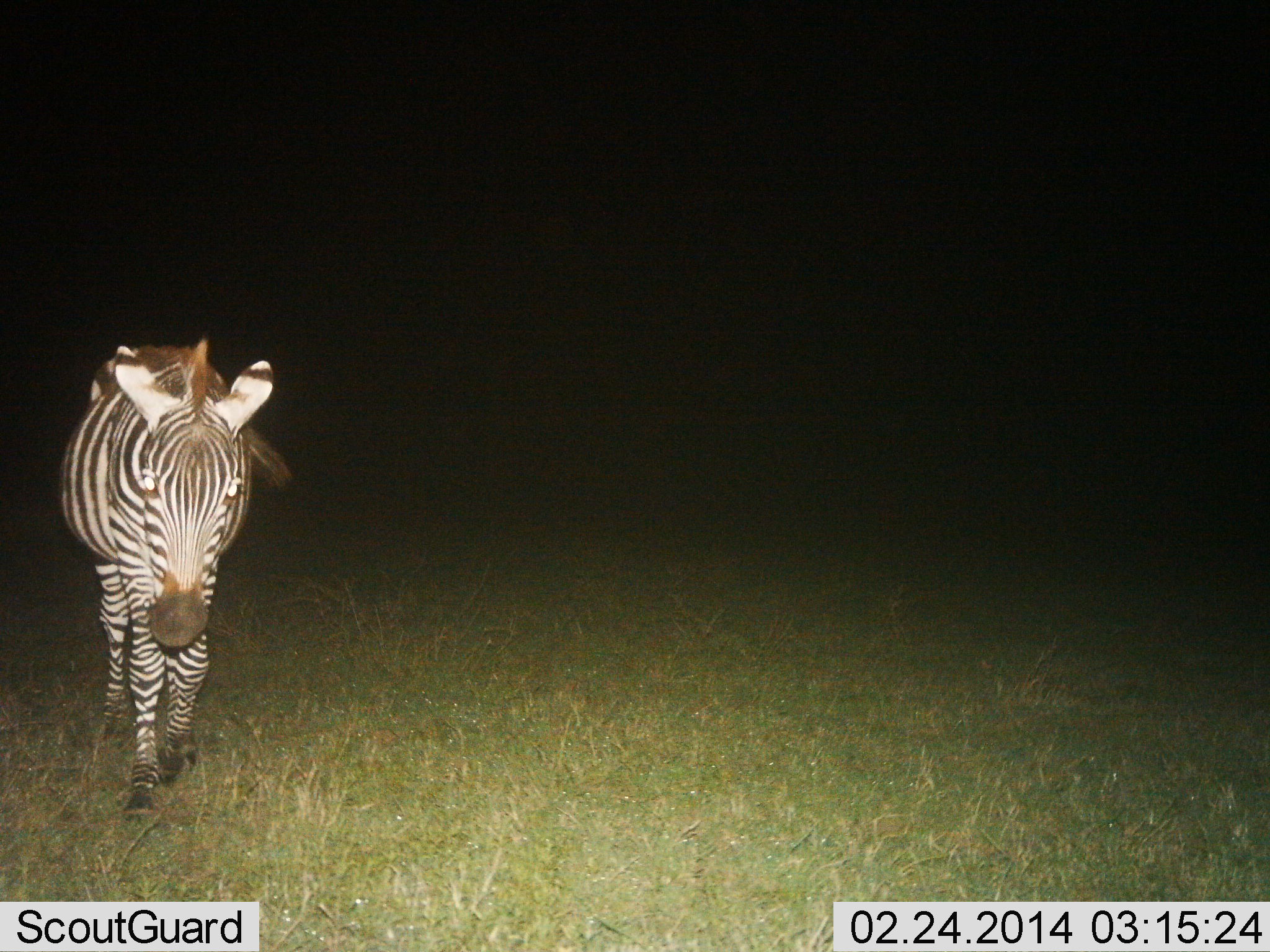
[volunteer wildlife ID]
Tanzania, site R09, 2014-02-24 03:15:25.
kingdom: Animalia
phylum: Chordata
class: Mammalia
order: Perissodactyla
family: Equidae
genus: Equus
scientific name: Equus quagga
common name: plains zebra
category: zebra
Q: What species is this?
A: Zebra (plains zebra) (Equus quagga).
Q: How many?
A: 1.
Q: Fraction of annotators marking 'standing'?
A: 30%.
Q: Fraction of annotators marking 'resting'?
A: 0%.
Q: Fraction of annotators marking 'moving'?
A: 70%.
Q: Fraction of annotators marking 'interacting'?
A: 0%.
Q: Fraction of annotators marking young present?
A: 0%.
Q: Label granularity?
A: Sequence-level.